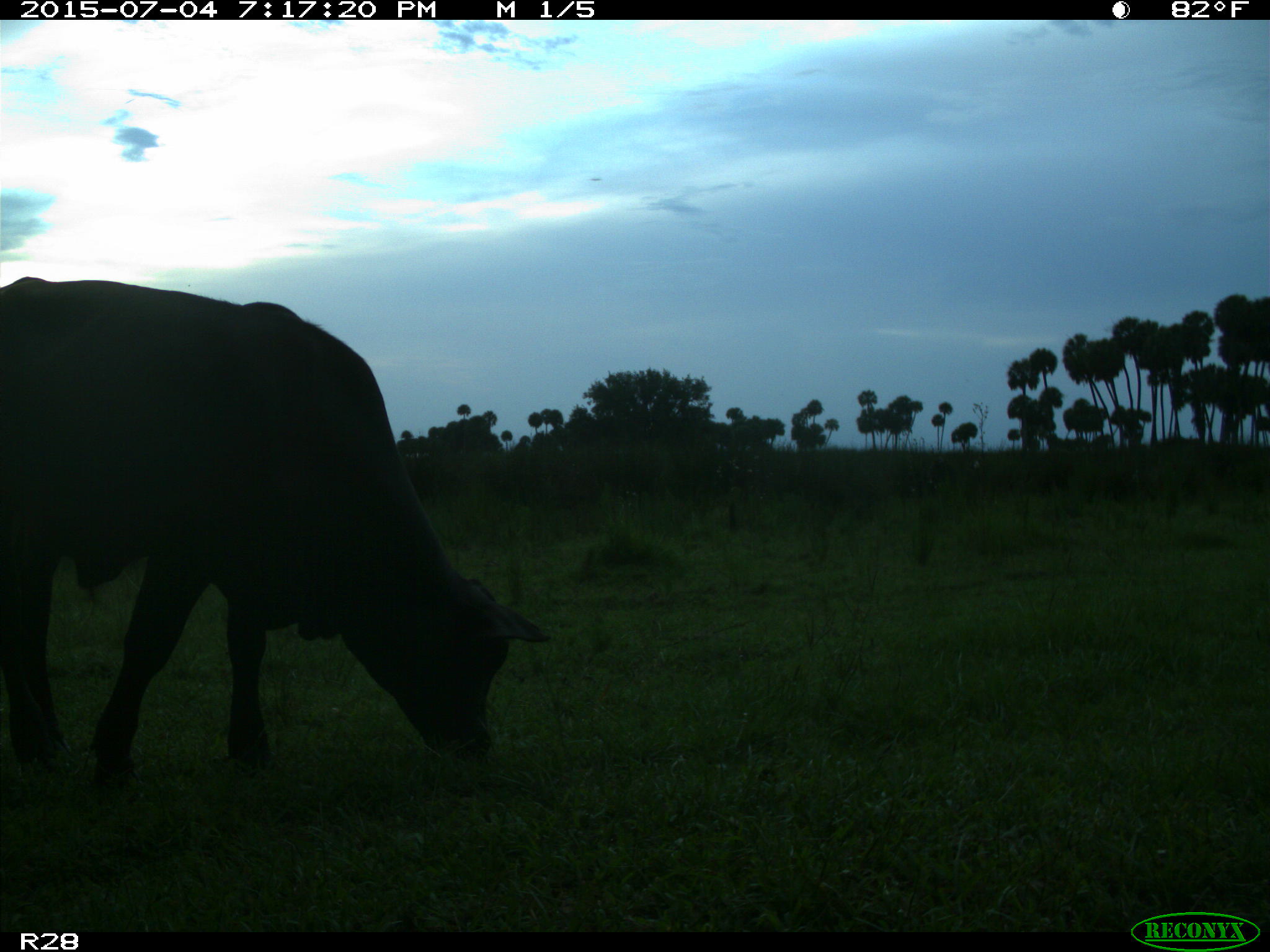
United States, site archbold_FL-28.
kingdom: Animalia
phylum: Chordata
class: Mammalia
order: Artiodactyla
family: Bovidae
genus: Bos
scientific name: Bos taurus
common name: domestic cow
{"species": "Bos taurus (domestic cow)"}